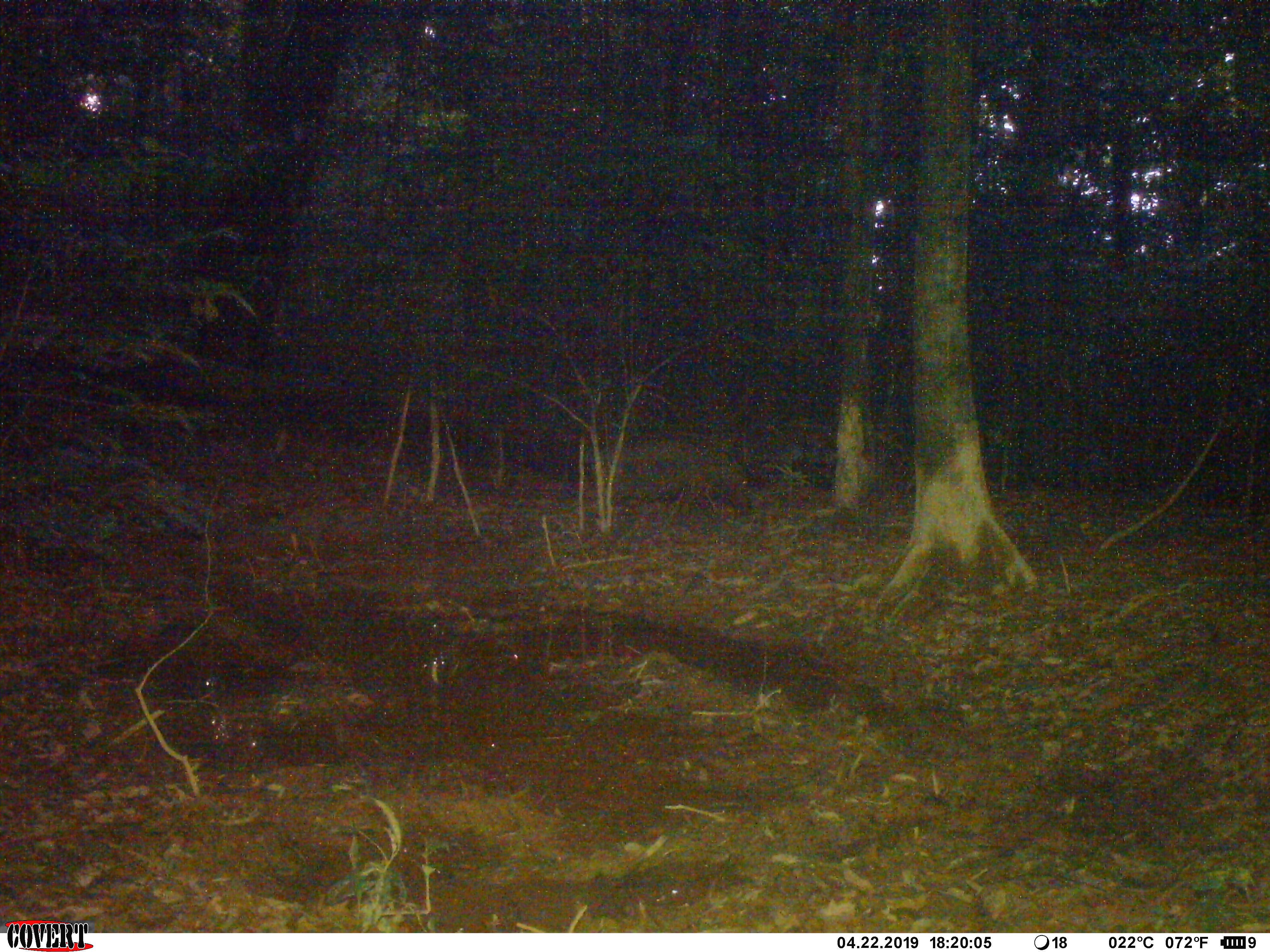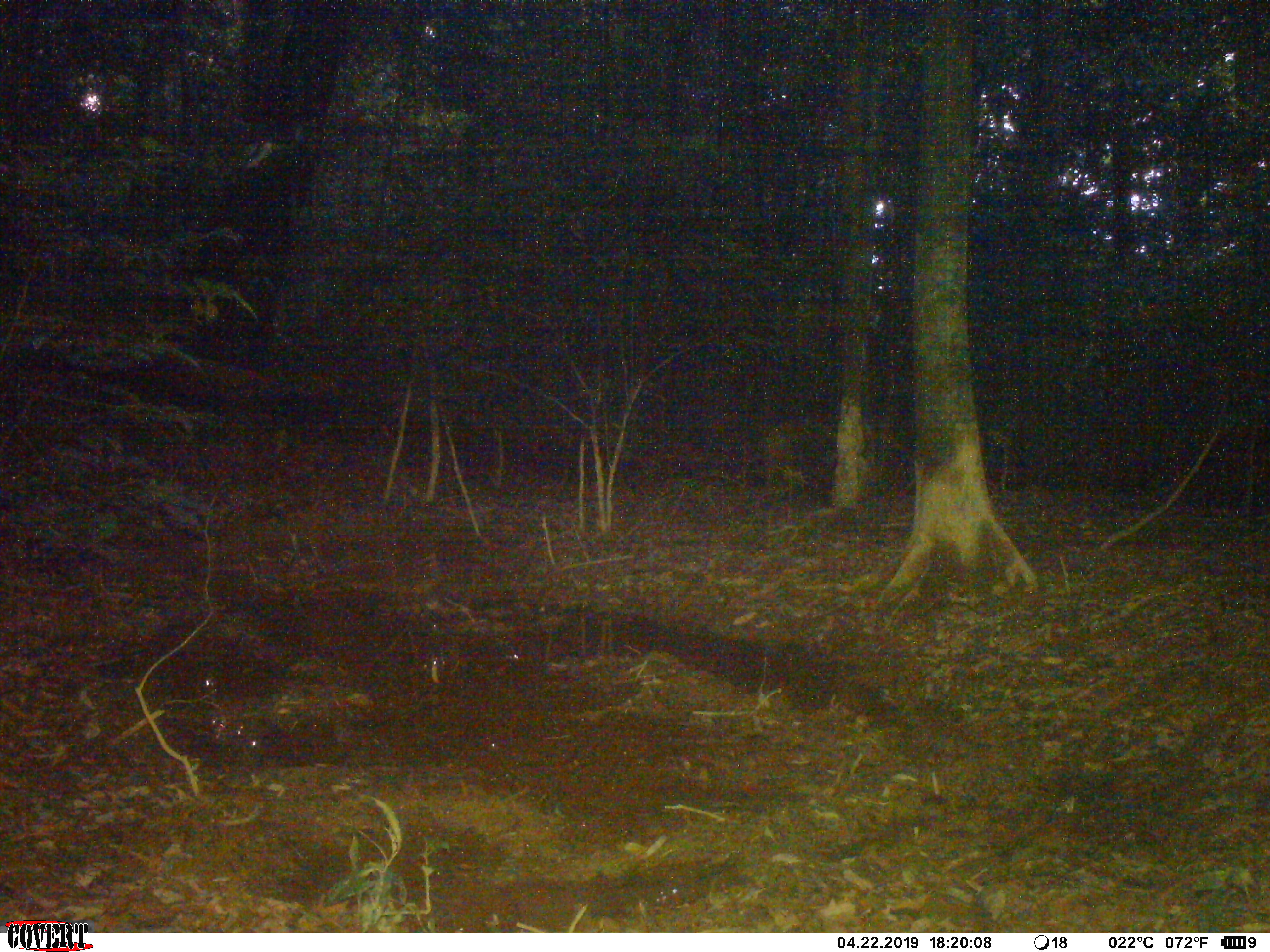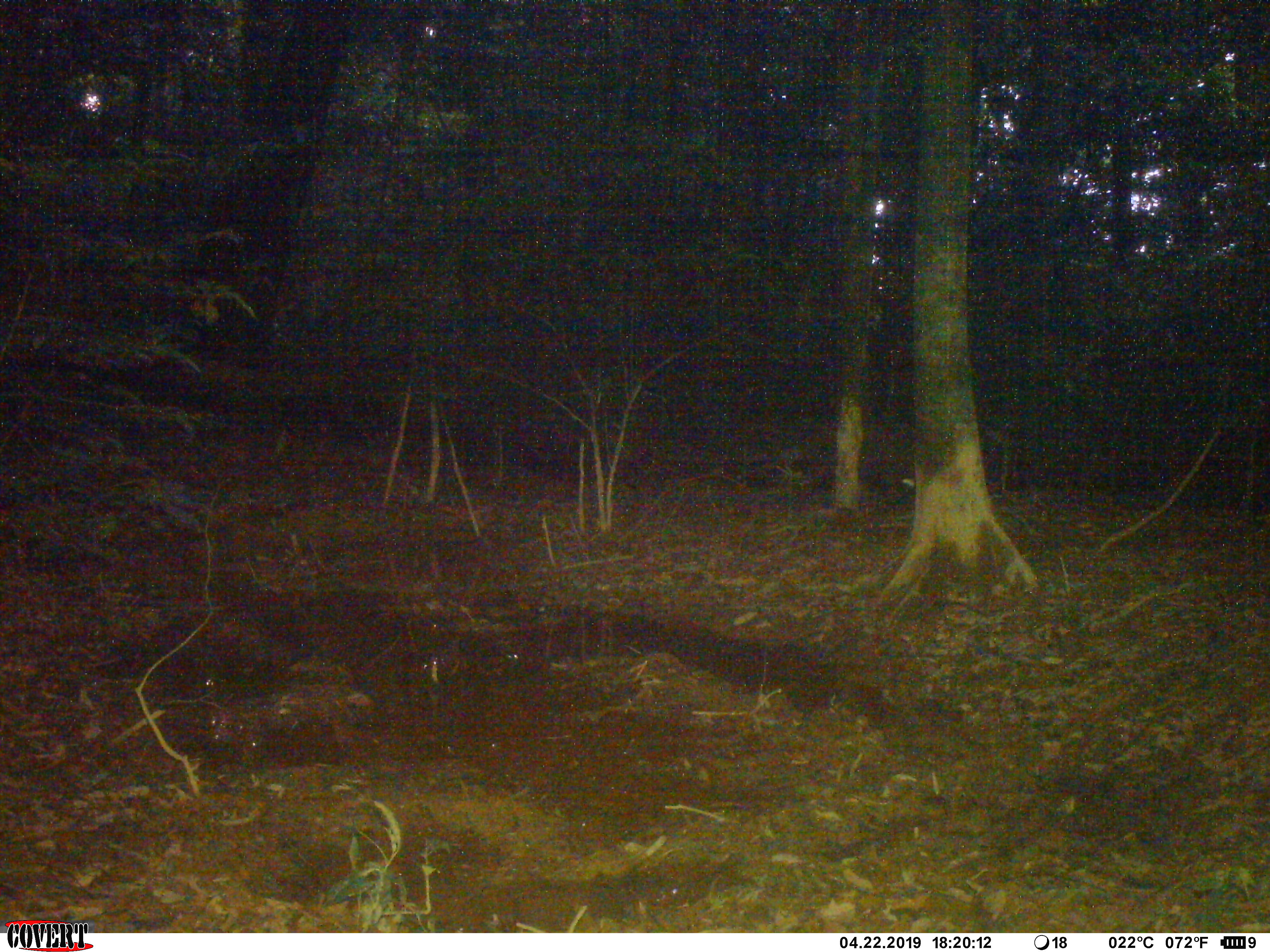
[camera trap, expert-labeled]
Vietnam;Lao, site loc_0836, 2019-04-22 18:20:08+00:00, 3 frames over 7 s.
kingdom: Animalia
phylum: Chordata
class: Mammalia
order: Artiodactyla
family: Suidae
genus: Sus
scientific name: Sus scrofa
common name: eurasian wild pig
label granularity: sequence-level